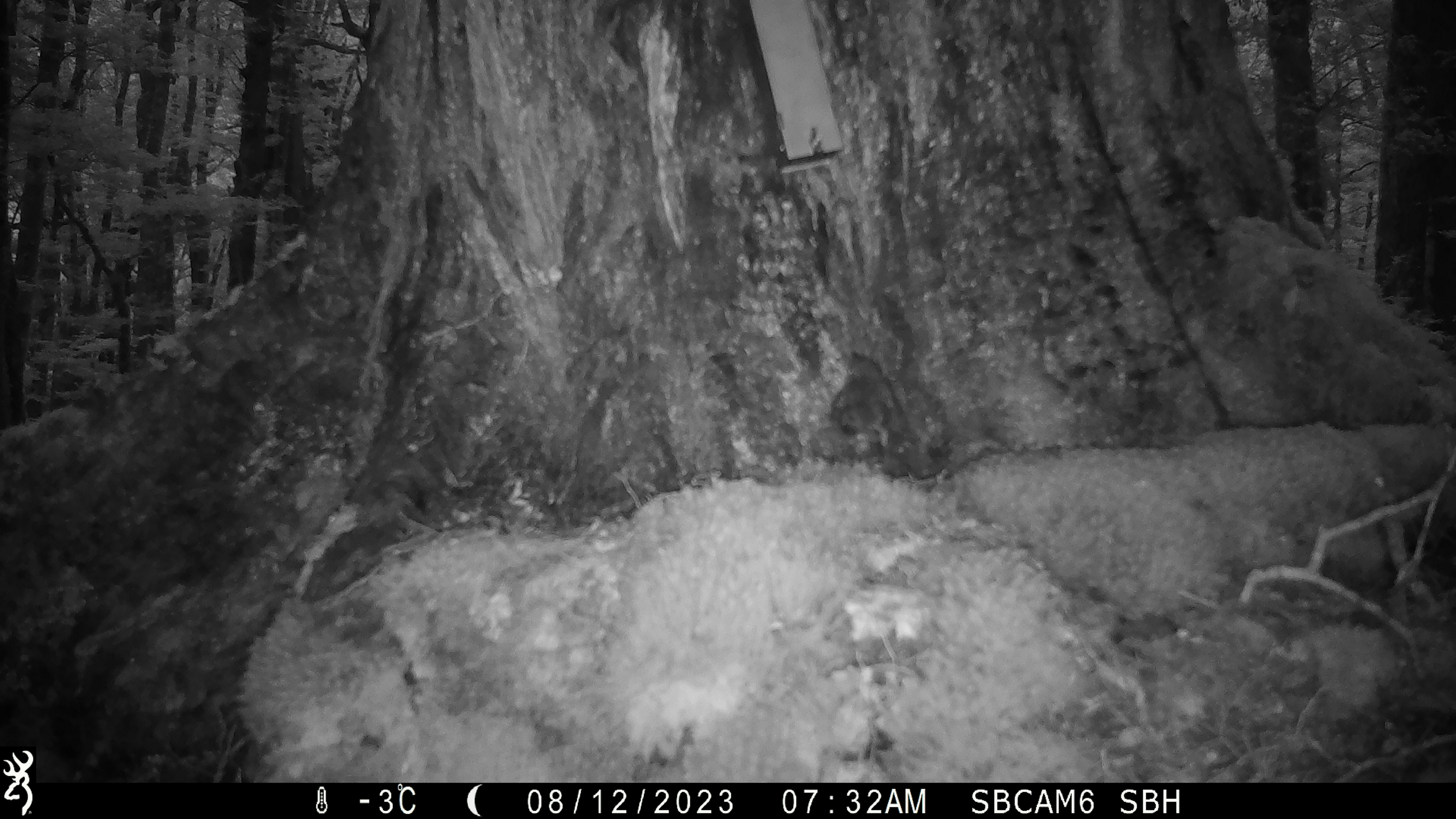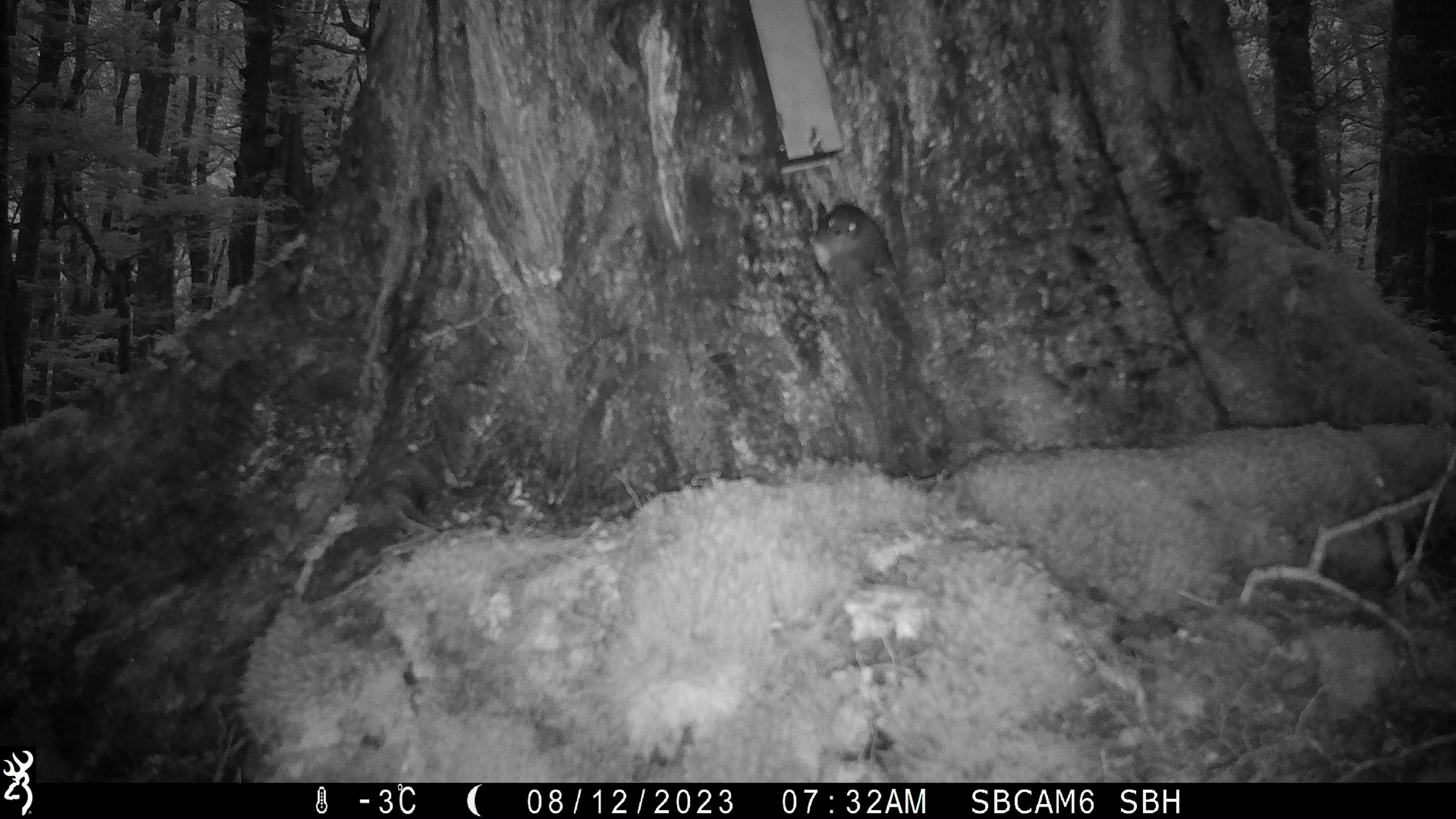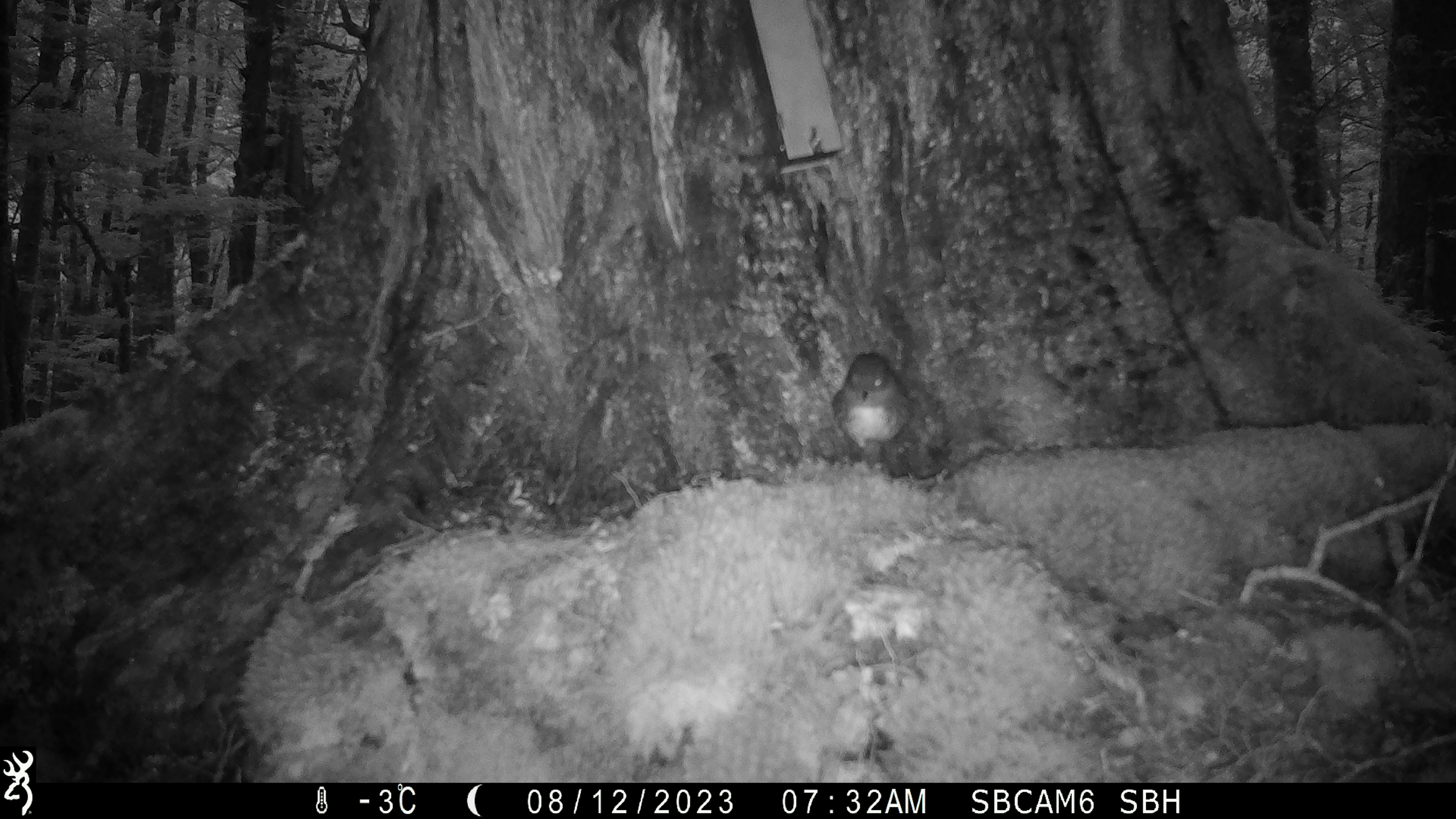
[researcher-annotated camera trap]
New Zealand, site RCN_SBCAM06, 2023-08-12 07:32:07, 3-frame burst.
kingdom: Animalia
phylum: Chordata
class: Aves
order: Passeriformes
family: Petroicidae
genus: Petroica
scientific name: Petroica australis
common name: new zealand robin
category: robin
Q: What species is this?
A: Robin (new zealand robin) (Petroica australis).